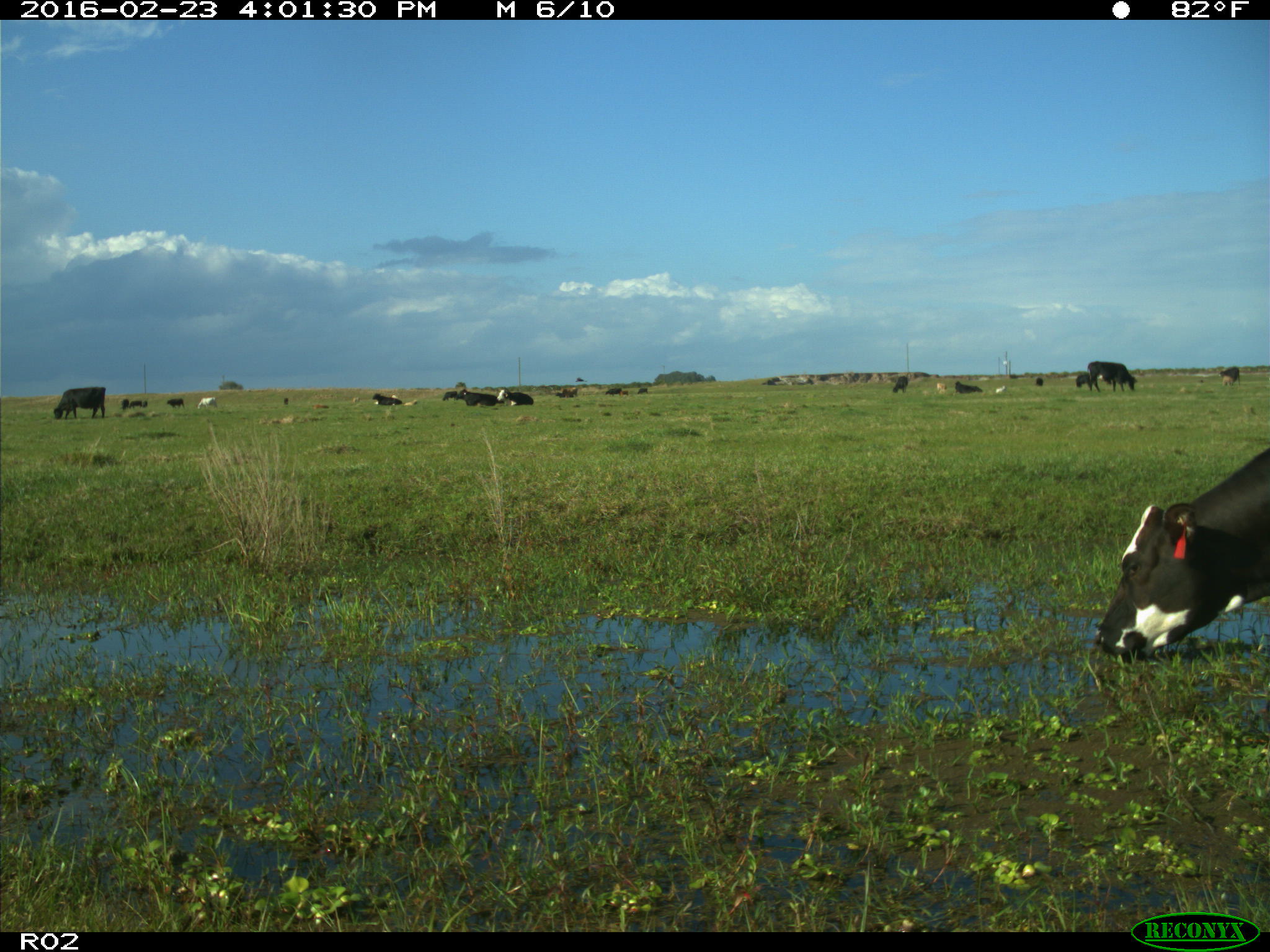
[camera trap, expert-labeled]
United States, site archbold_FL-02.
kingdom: Animalia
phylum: Chordata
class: Mammalia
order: Artiodactyla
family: Bovidae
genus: Bos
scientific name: Bos taurus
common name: domestic cow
Bos taurus (domestic cow).